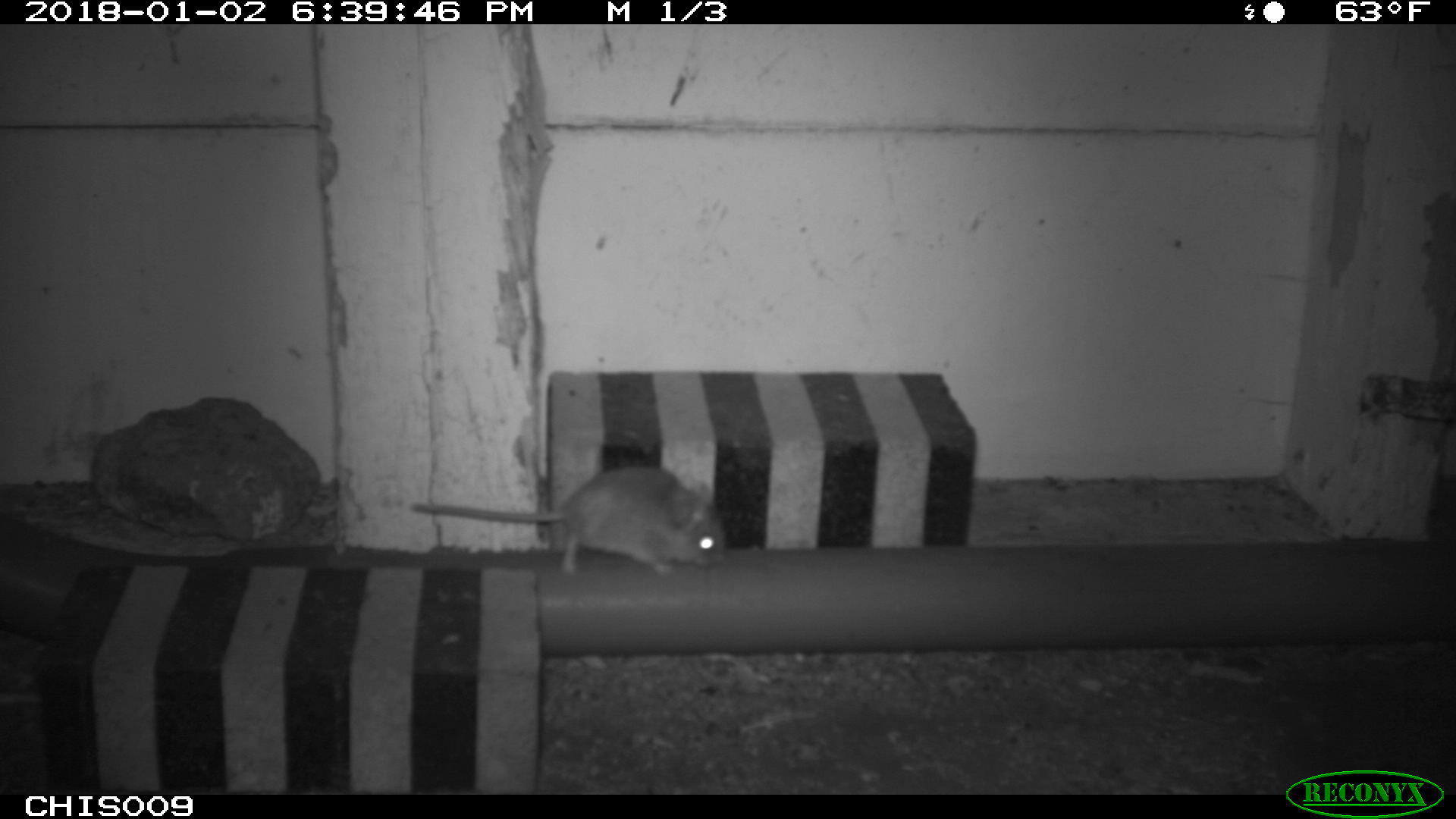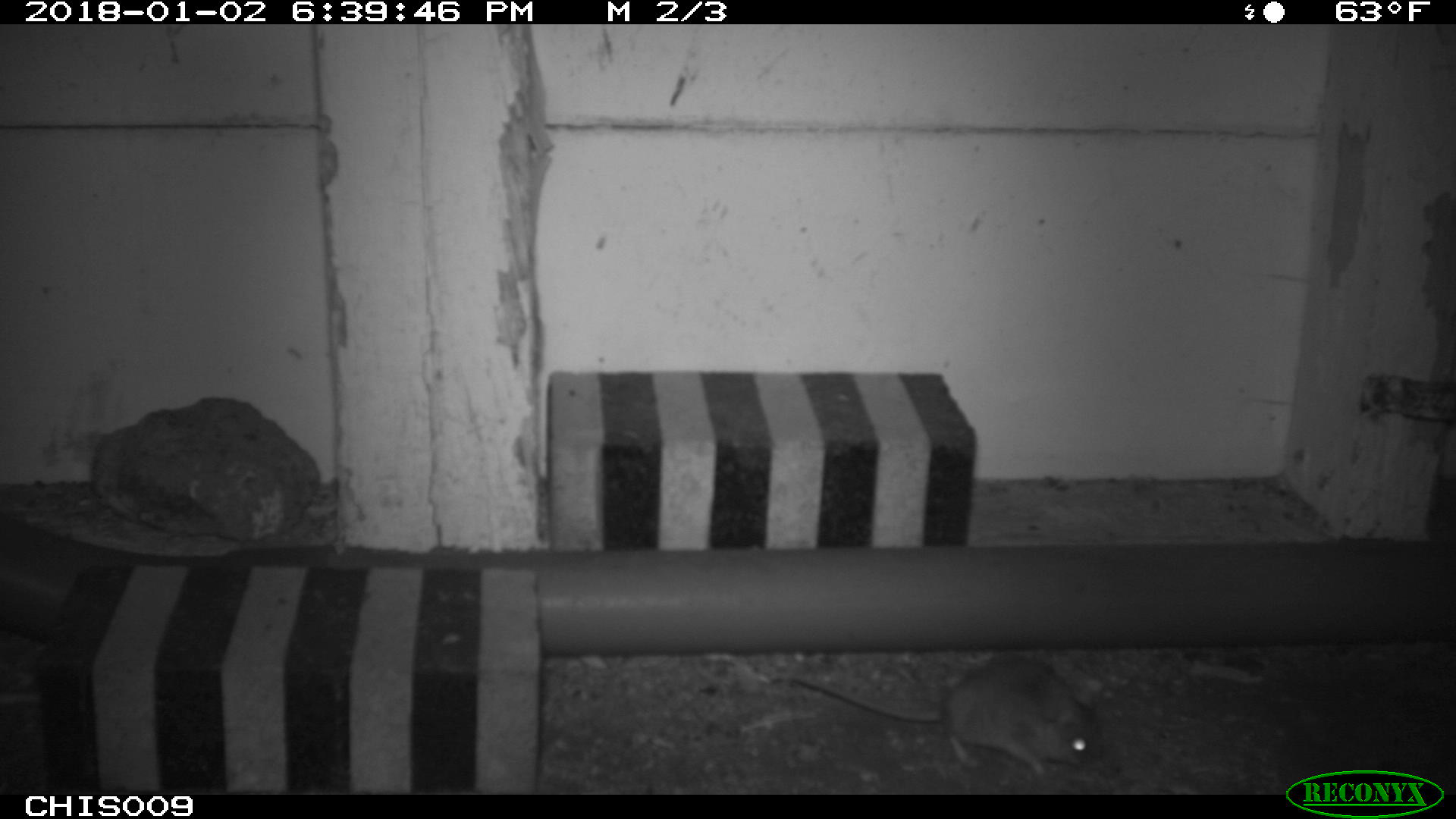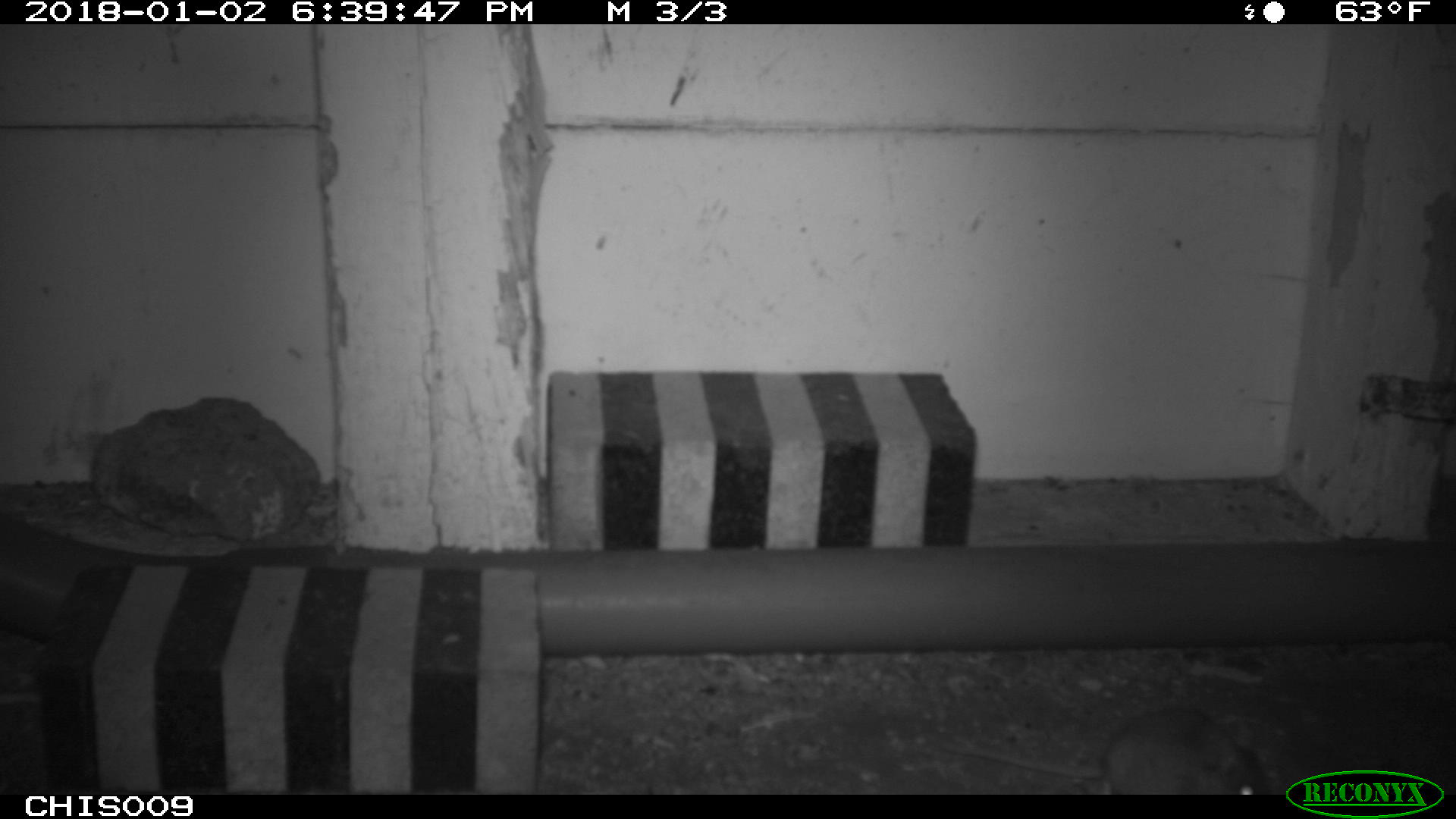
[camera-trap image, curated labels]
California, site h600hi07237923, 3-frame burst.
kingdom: Animalia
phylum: Chordata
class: Mammalia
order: Rodentia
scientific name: Rodentia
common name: rodent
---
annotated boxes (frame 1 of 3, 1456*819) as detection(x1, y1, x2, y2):
rodent: detection(408, 466, 727, 578)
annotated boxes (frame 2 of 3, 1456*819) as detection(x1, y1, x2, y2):
rodent: detection(770, 653, 1099, 776)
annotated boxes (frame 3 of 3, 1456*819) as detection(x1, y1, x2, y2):
rodent: detection(945, 707, 1272, 794)